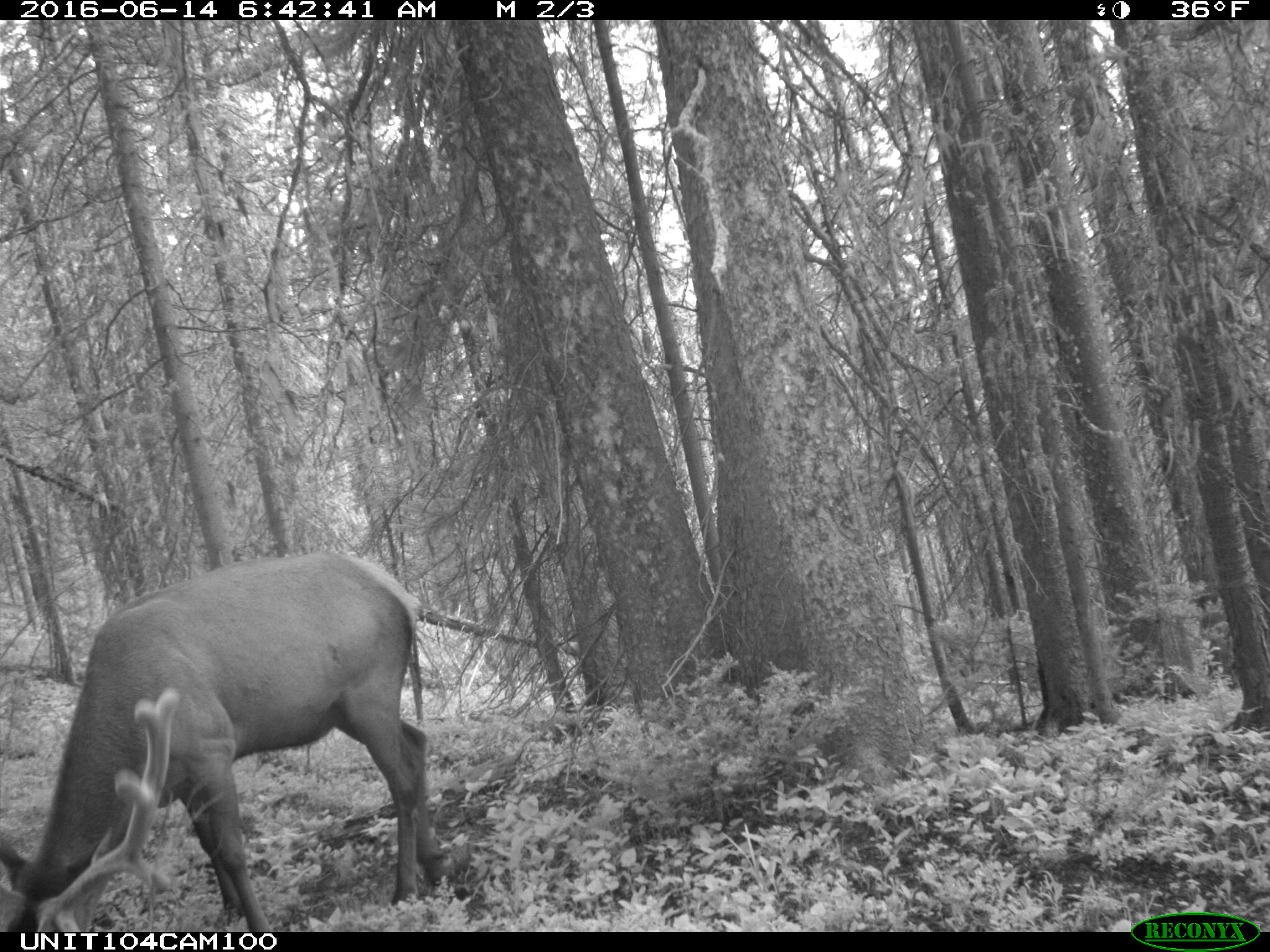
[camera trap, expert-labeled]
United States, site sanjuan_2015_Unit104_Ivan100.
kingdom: Animalia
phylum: Chordata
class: Mammalia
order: Artiodactyla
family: Cervidae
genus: Cervus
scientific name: Cervus elaphus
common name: red deer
Cervus elaphus (red deer).